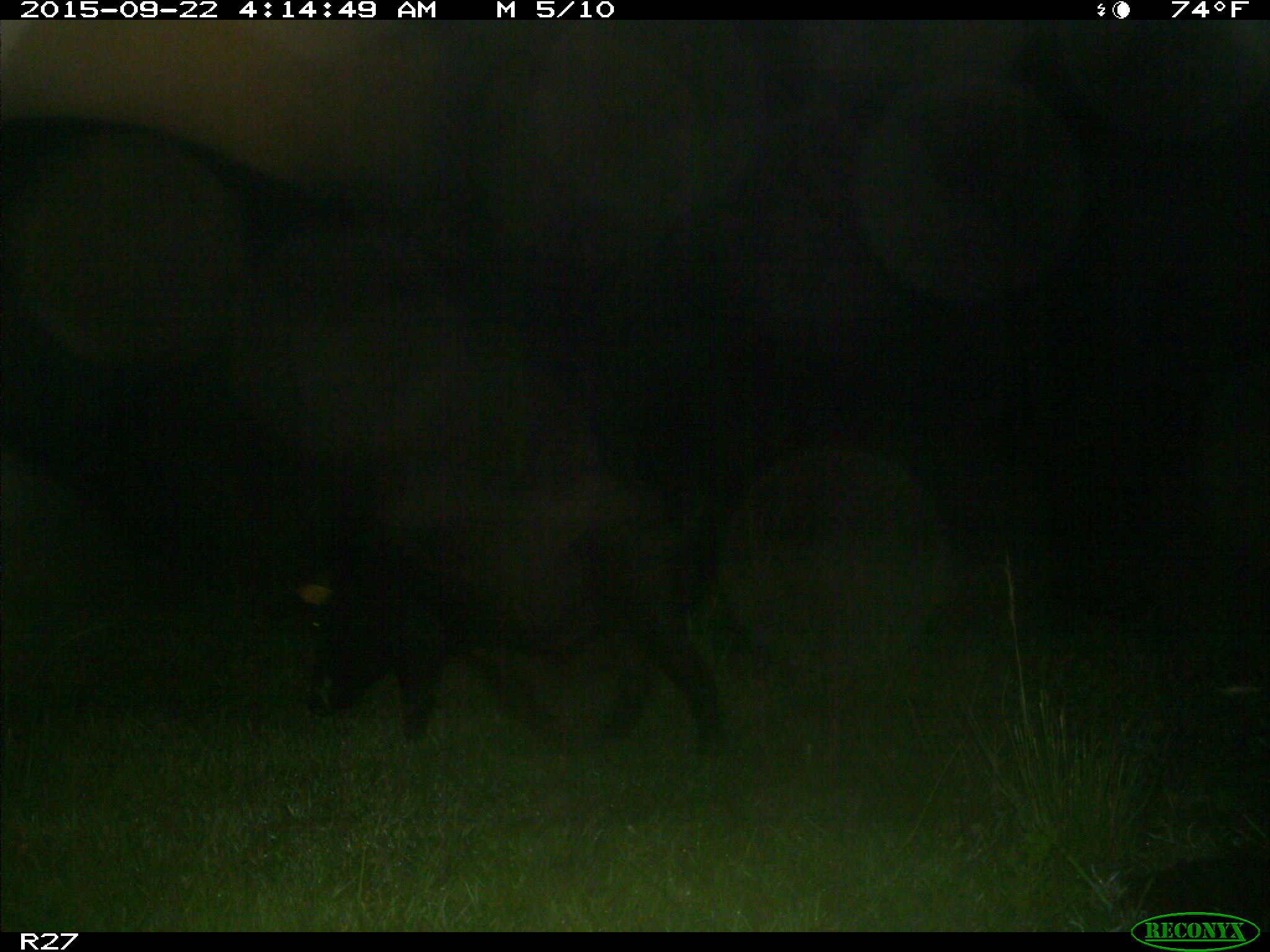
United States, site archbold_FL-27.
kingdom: Animalia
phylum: Chordata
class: Mammalia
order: Artiodactyla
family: Suidae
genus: Sus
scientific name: Sus scrofa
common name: wild boar